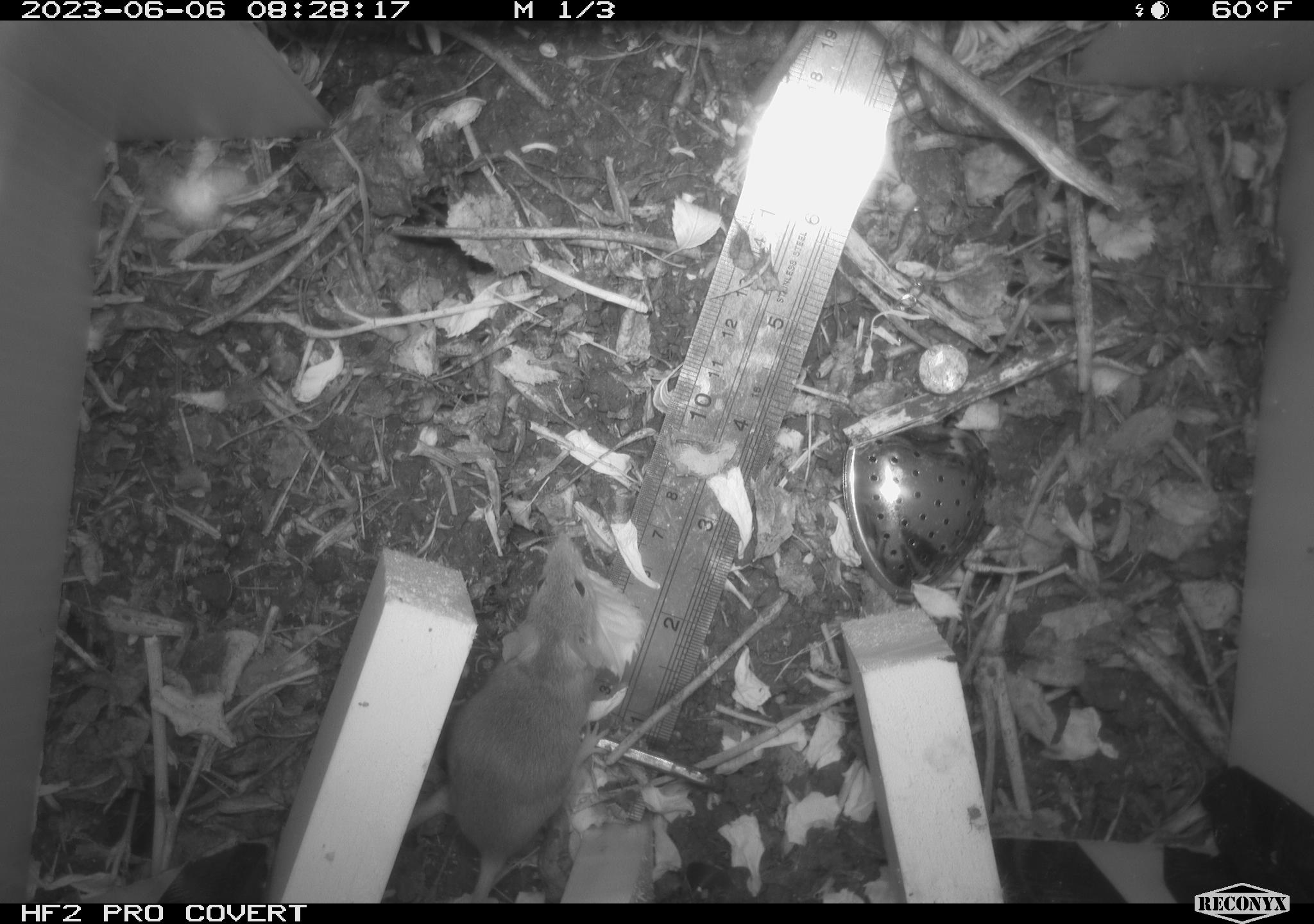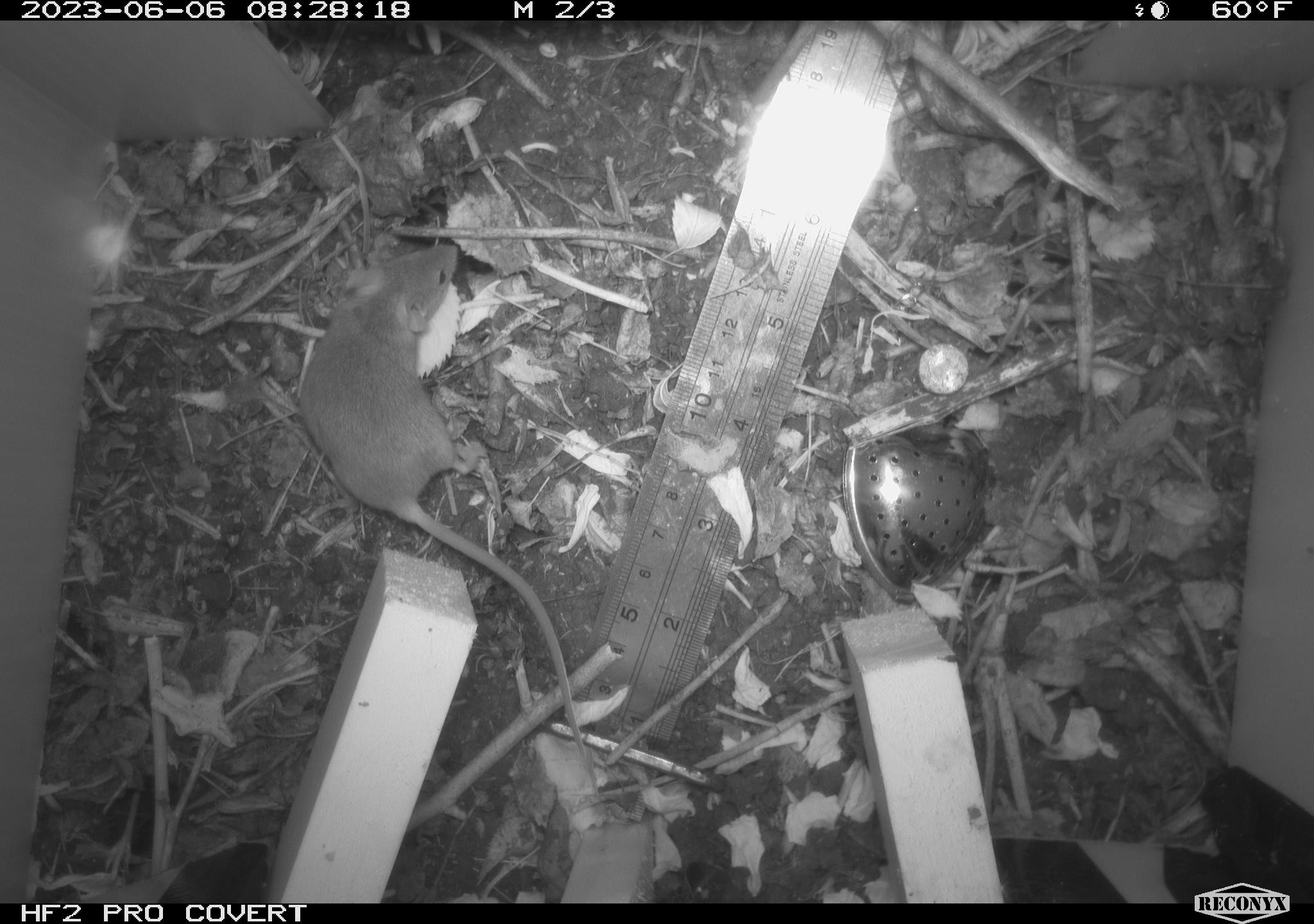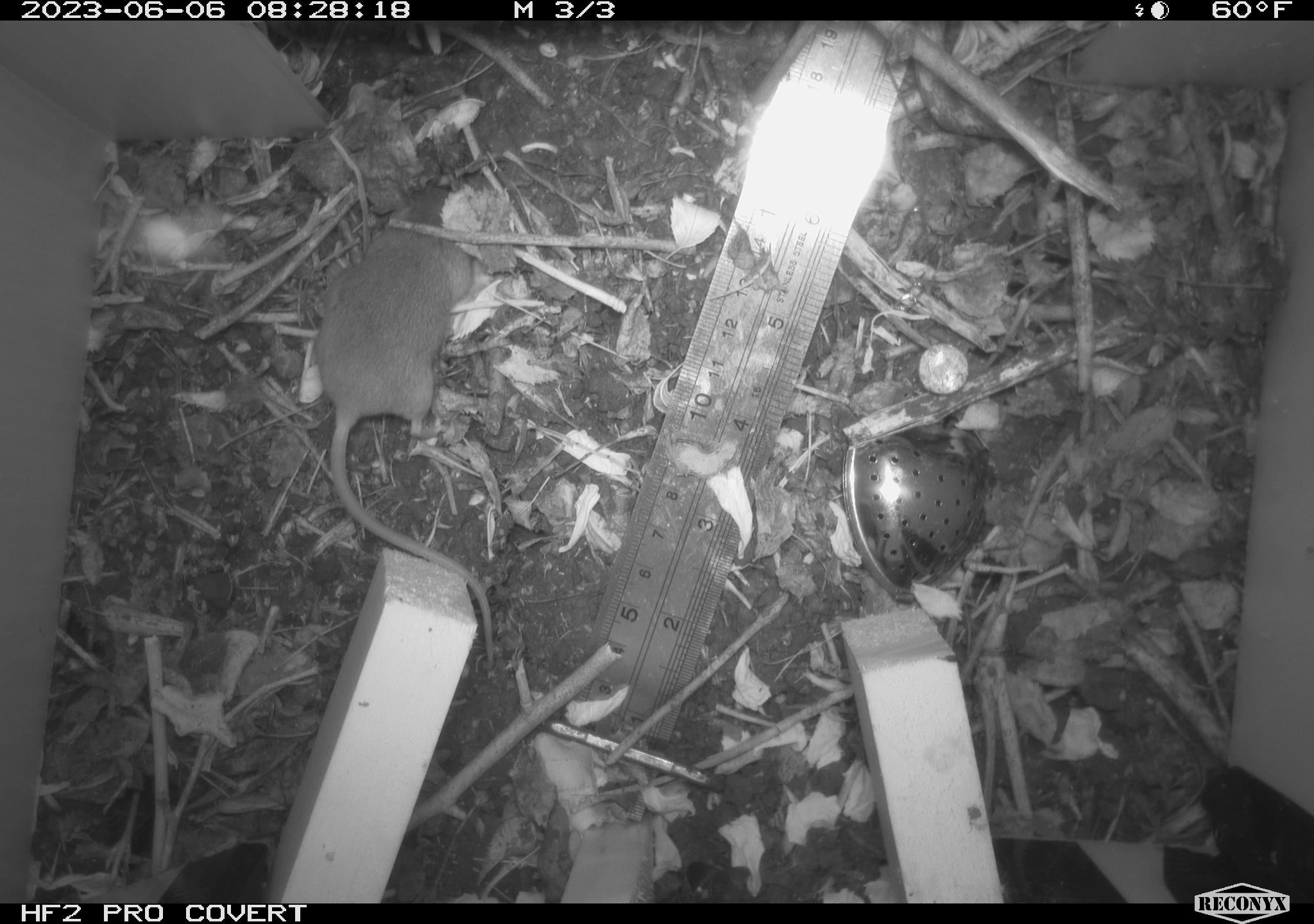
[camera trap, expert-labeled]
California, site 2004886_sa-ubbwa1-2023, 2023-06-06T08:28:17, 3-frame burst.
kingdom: Animalia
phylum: Chordata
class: Mammalia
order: Rodentia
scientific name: Rodentia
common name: rodent